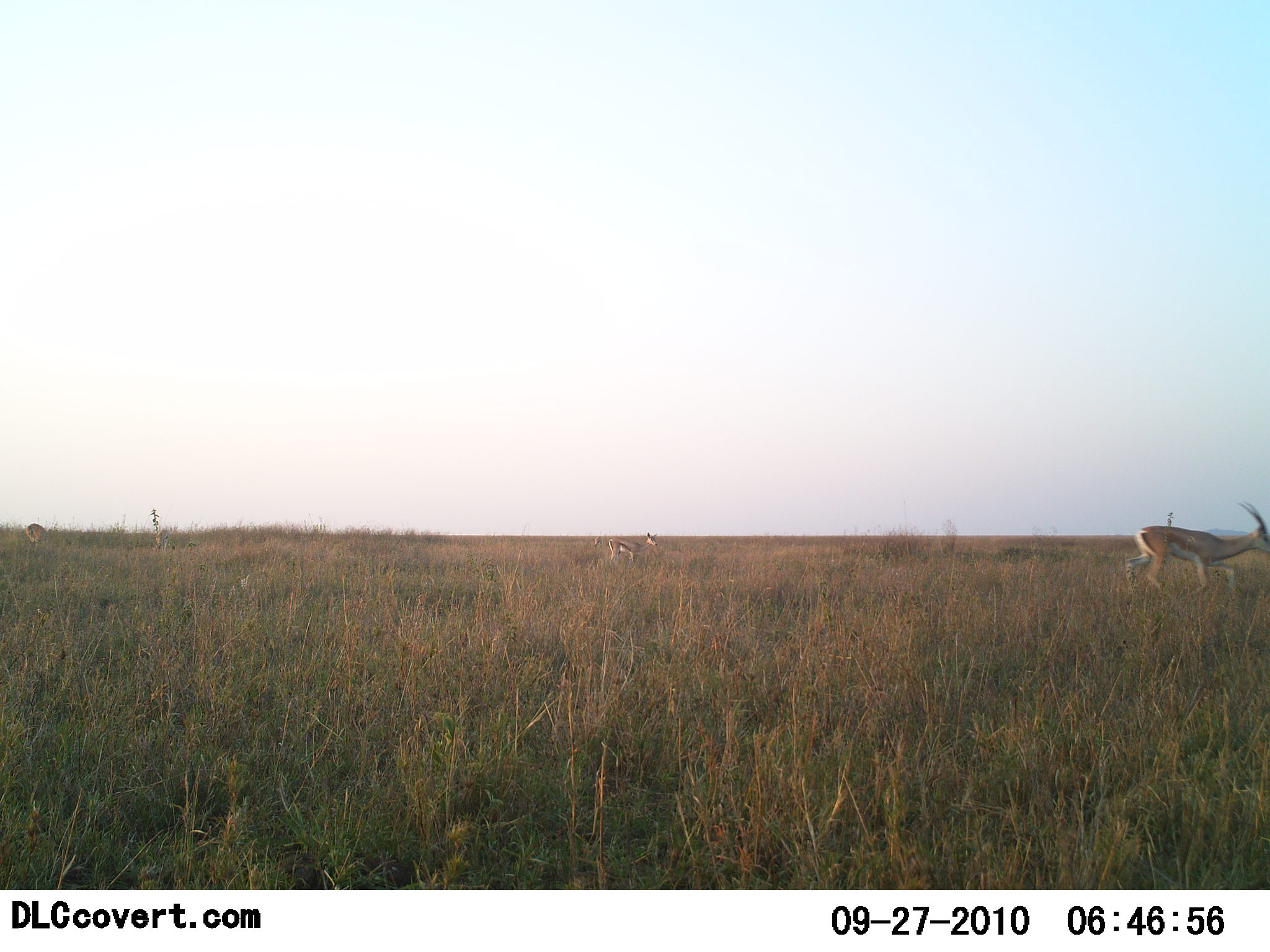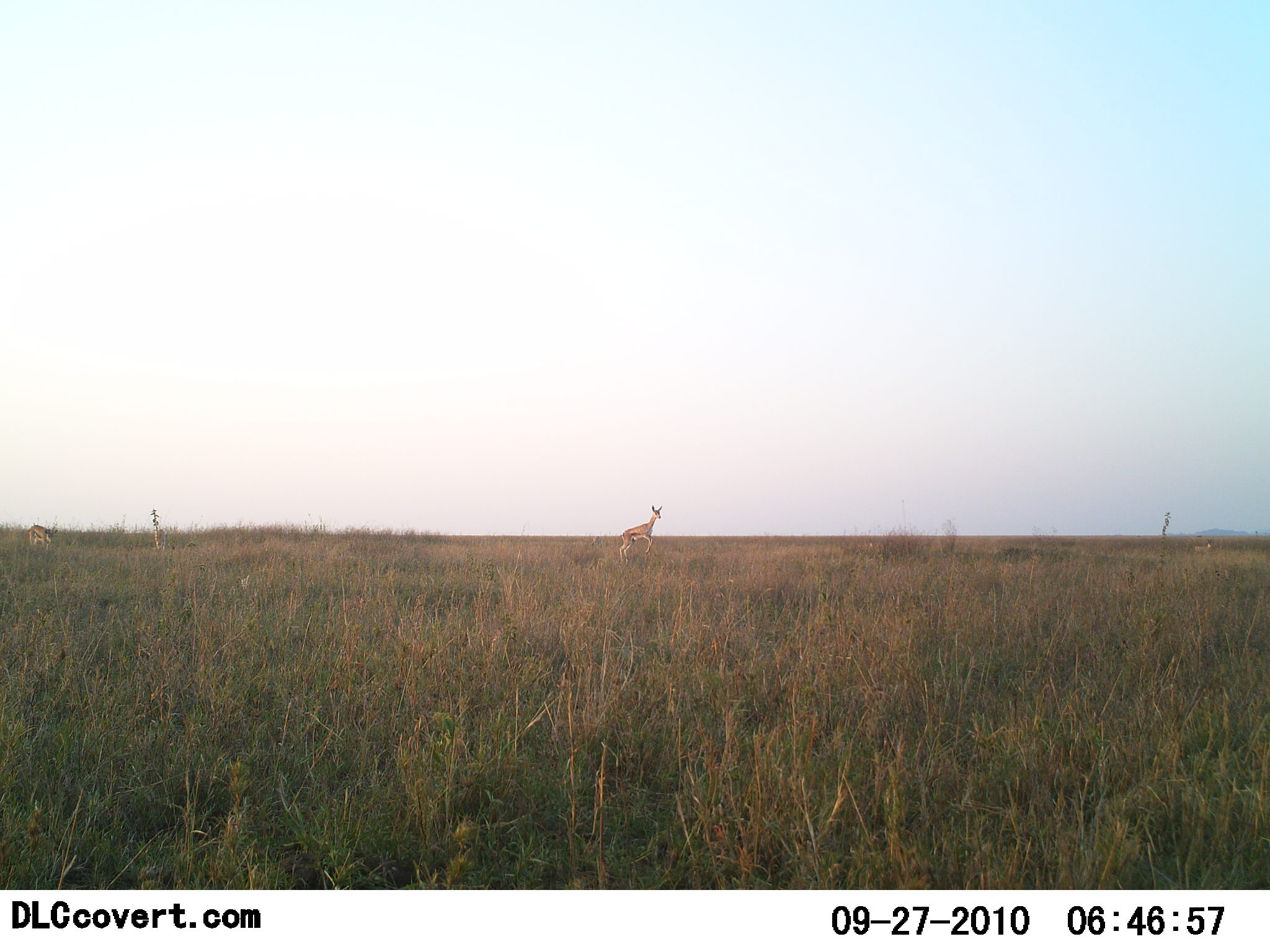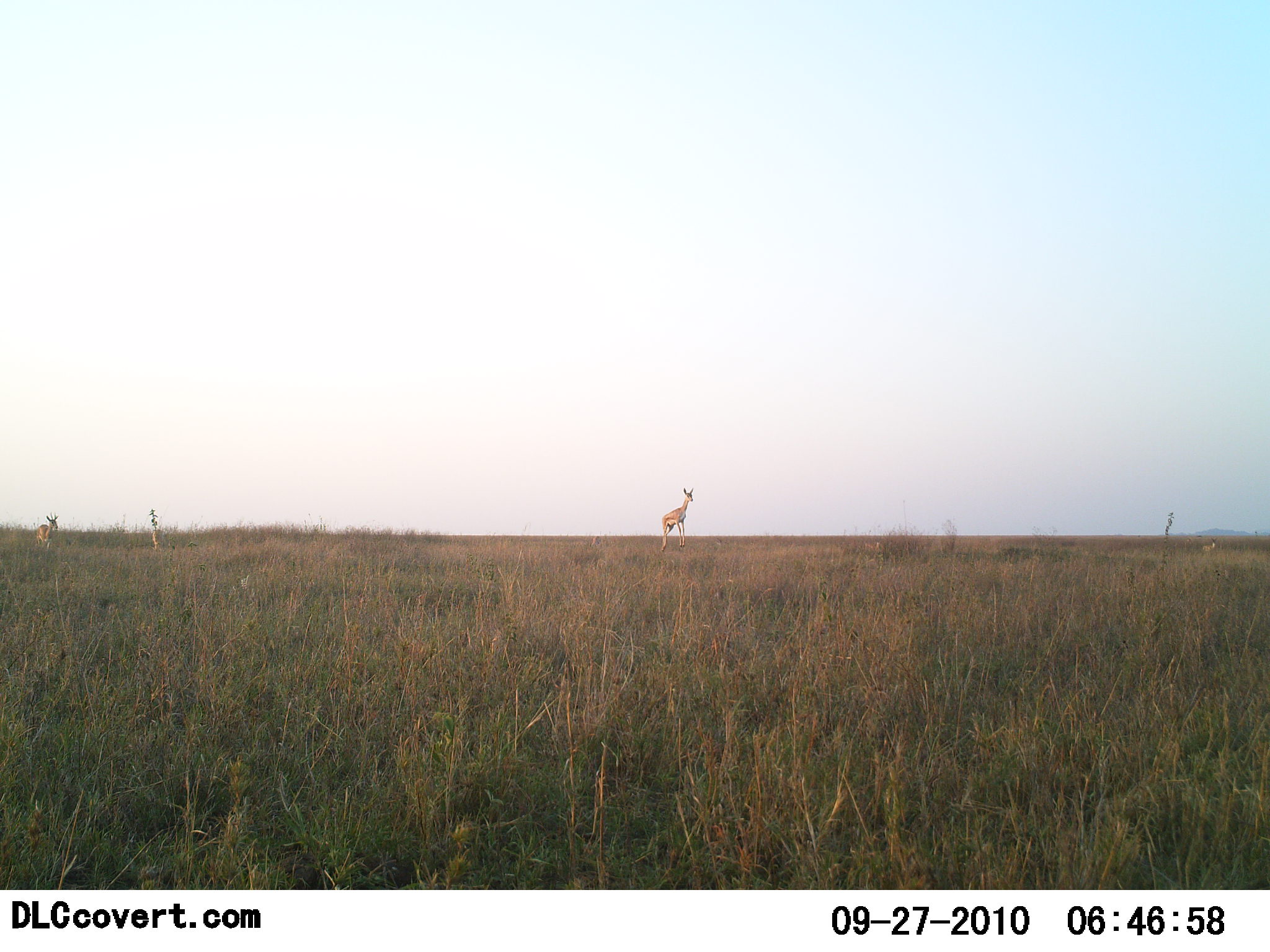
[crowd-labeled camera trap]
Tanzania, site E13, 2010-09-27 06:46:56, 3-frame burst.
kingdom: Animalia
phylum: Chordata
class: Mammalia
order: Artiodactyla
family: Bovidae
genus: Eudorcas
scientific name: Eudorcas thomsonii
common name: thomson's gazelle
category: gazellethomsons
Gazellethomsons (thomson's gazelle) (Eudorcas thomsonii), count 3. Behavior (volunteer vote fractions): standing 8%, resting 0%, moving 100%, interacting 0%. Young present (vote fraction): 0%. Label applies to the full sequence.